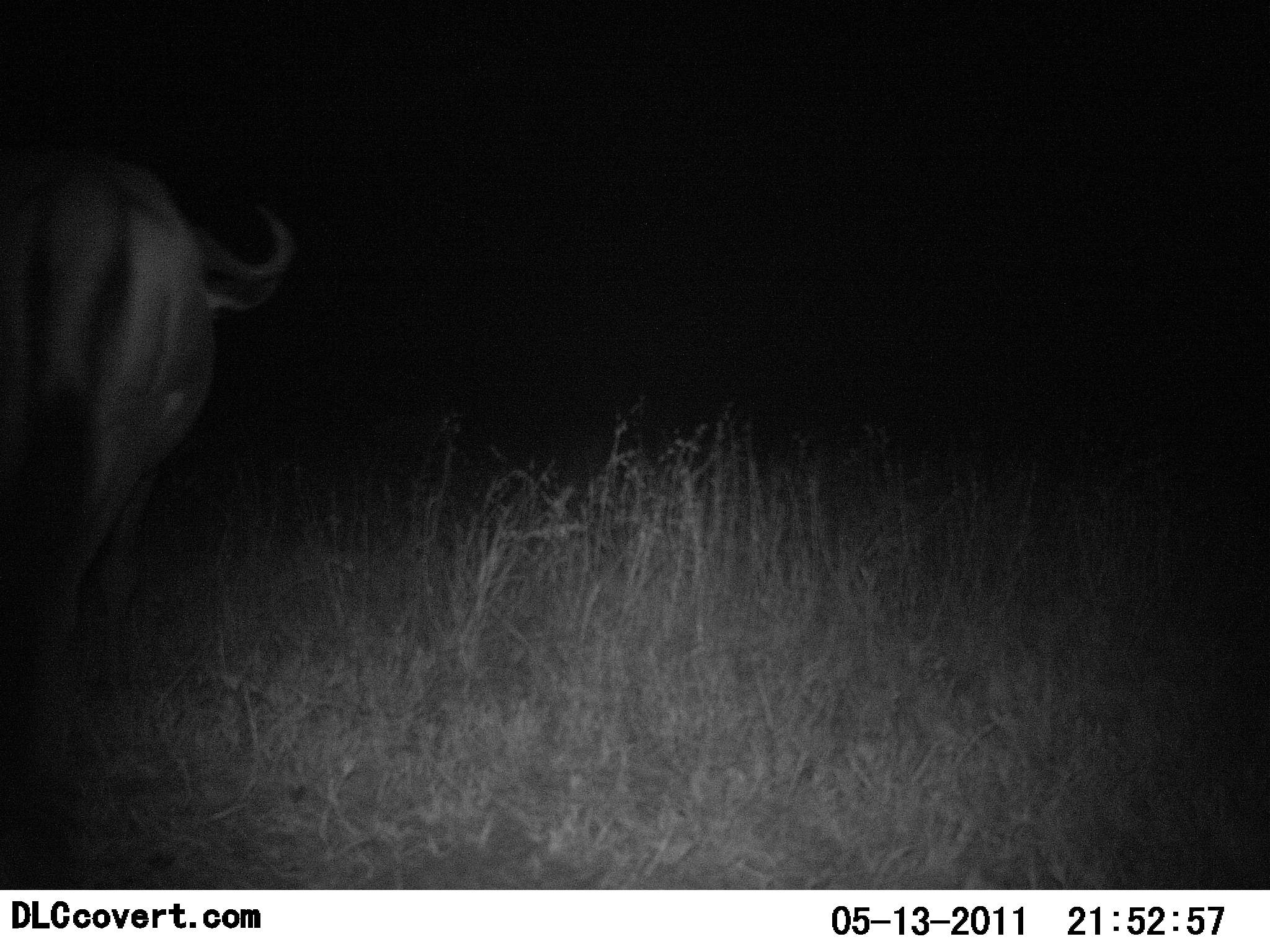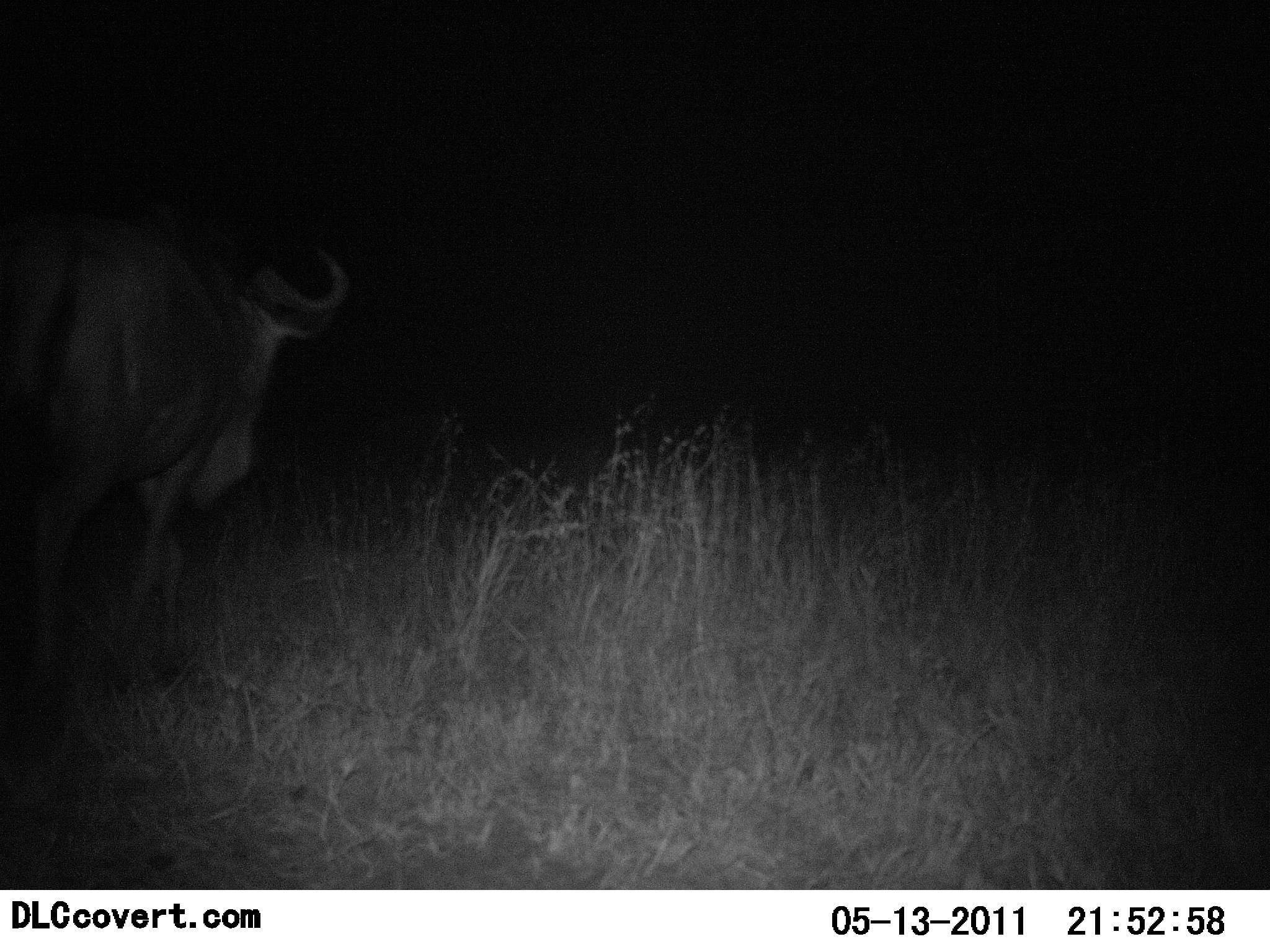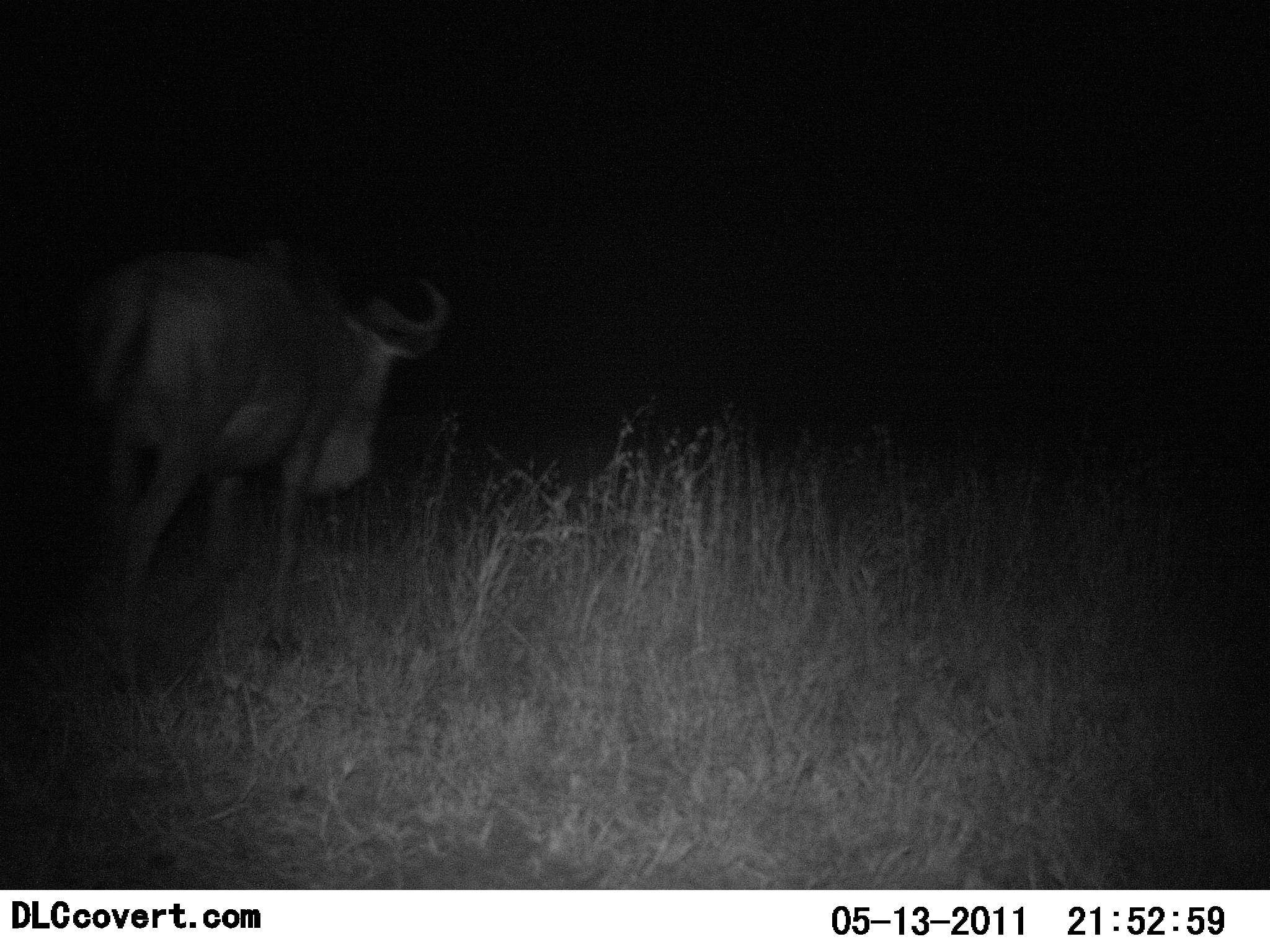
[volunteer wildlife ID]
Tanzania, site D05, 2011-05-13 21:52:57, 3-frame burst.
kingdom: Animalia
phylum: Chordata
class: Mammalia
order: Artiodactyla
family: Bovidae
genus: Connochaetes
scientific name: Connochaetes taurinus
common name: blue wildebeest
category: wildebeest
Wildebeest (blue wildebeest) (Connochaetes taurinus), count 1. Behavior (volunteer vote fractions): standing 9%, resting 0%, moving 100%, interacting 0%. Young present (vote fraction): 0%. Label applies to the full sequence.